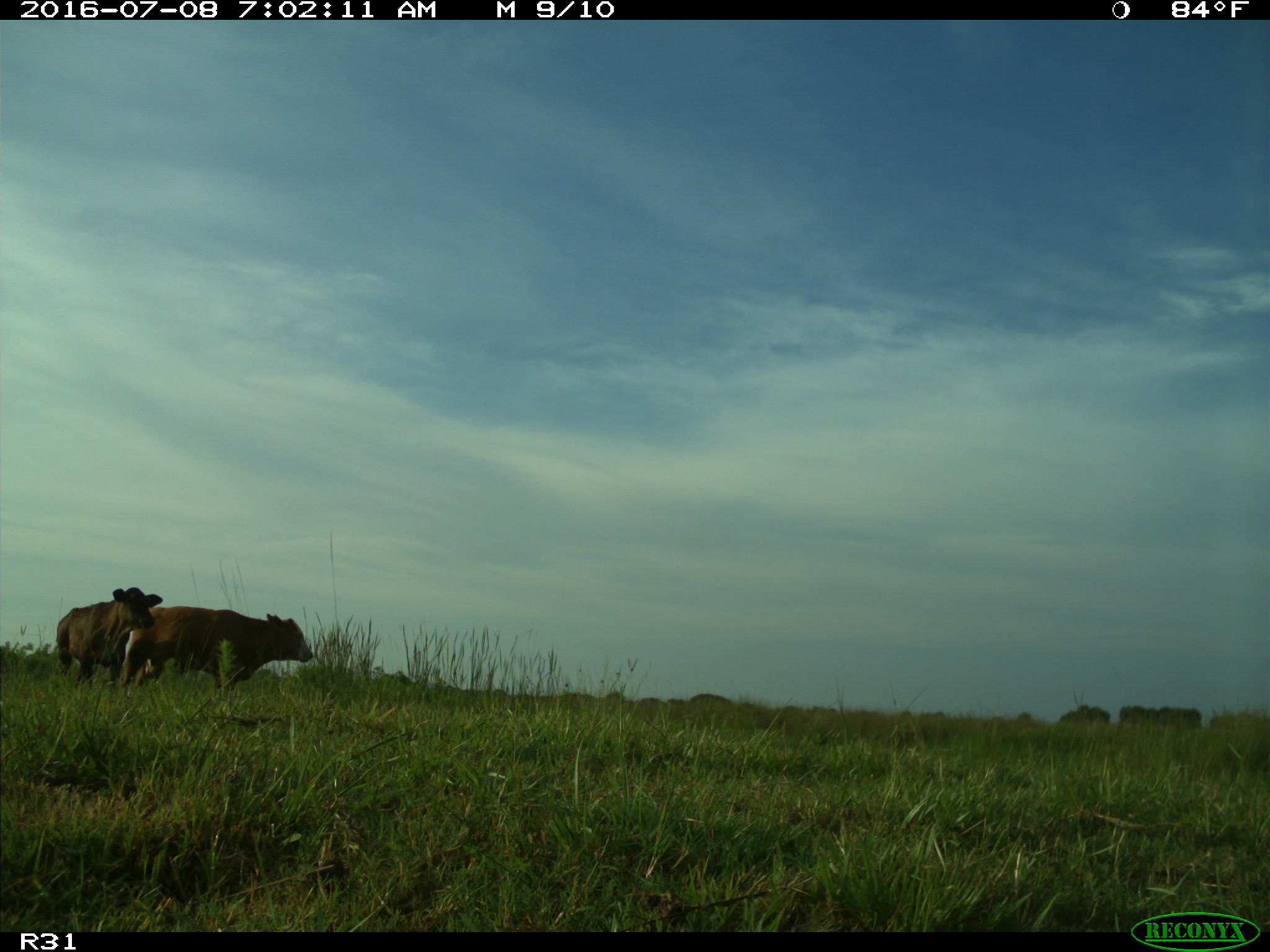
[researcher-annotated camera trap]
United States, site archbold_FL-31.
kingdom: Animalia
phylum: Chordata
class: Mammalia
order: Artiodactyla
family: Bovidae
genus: Bos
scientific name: Bos taurus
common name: domestic cow